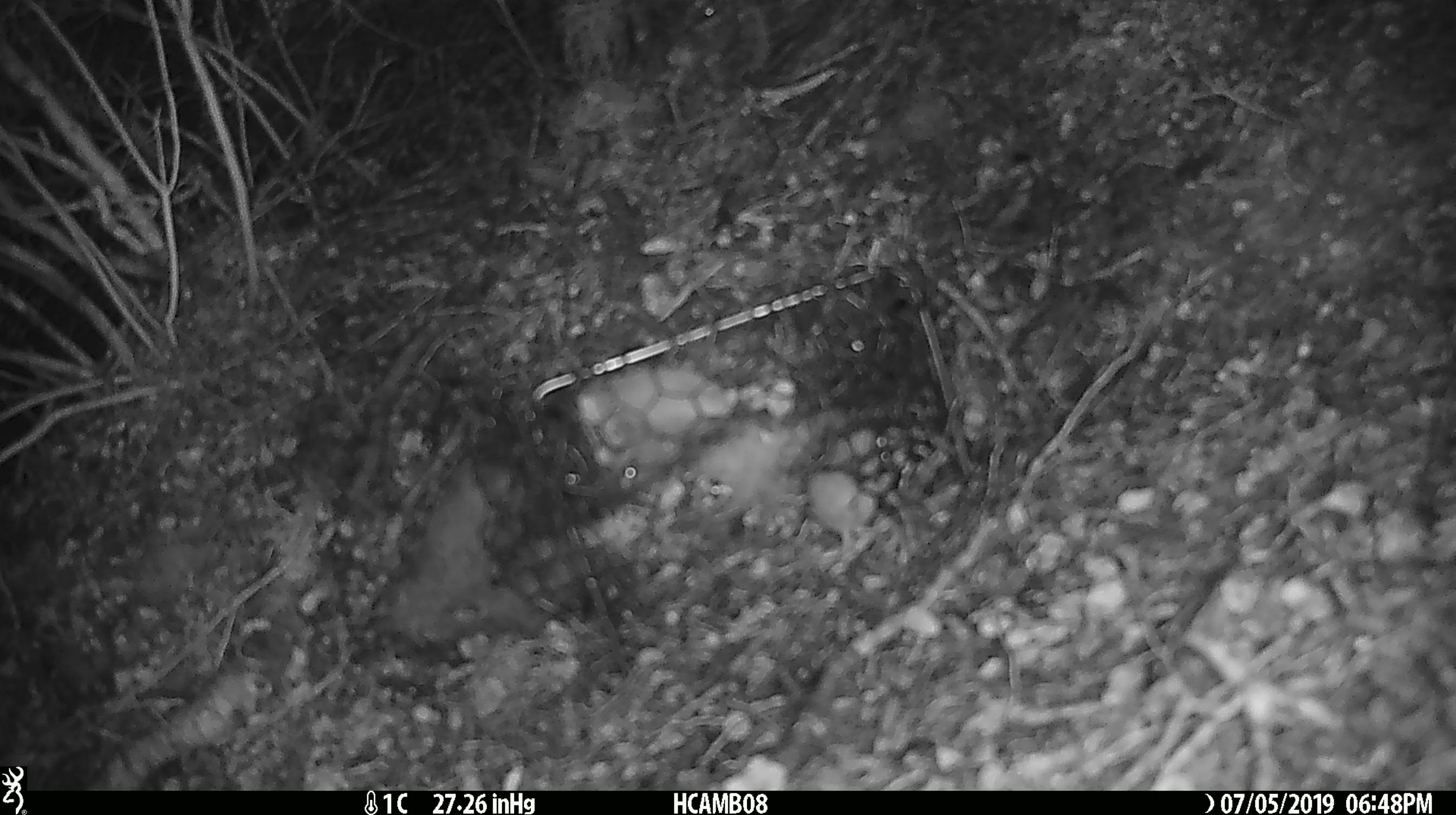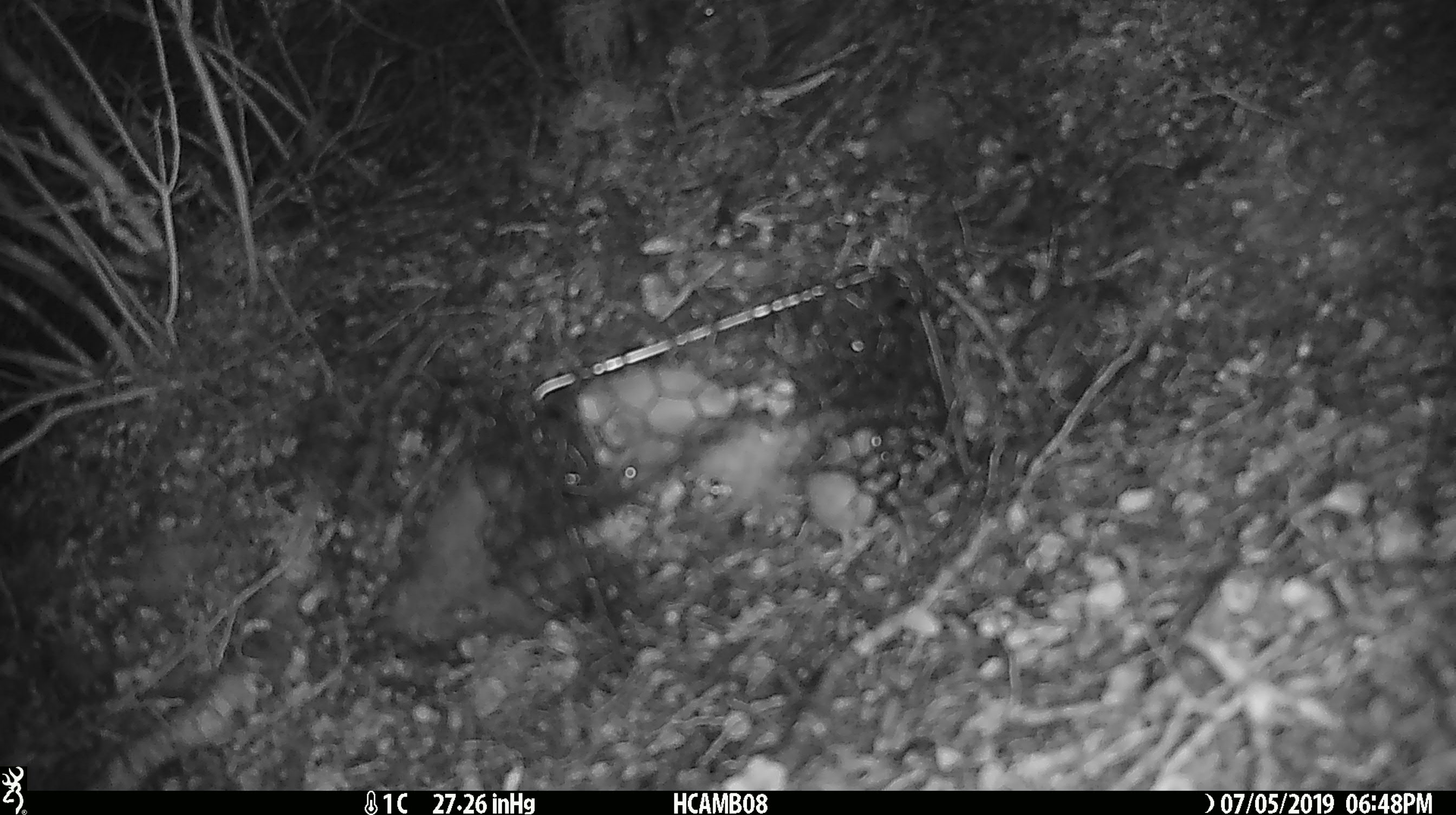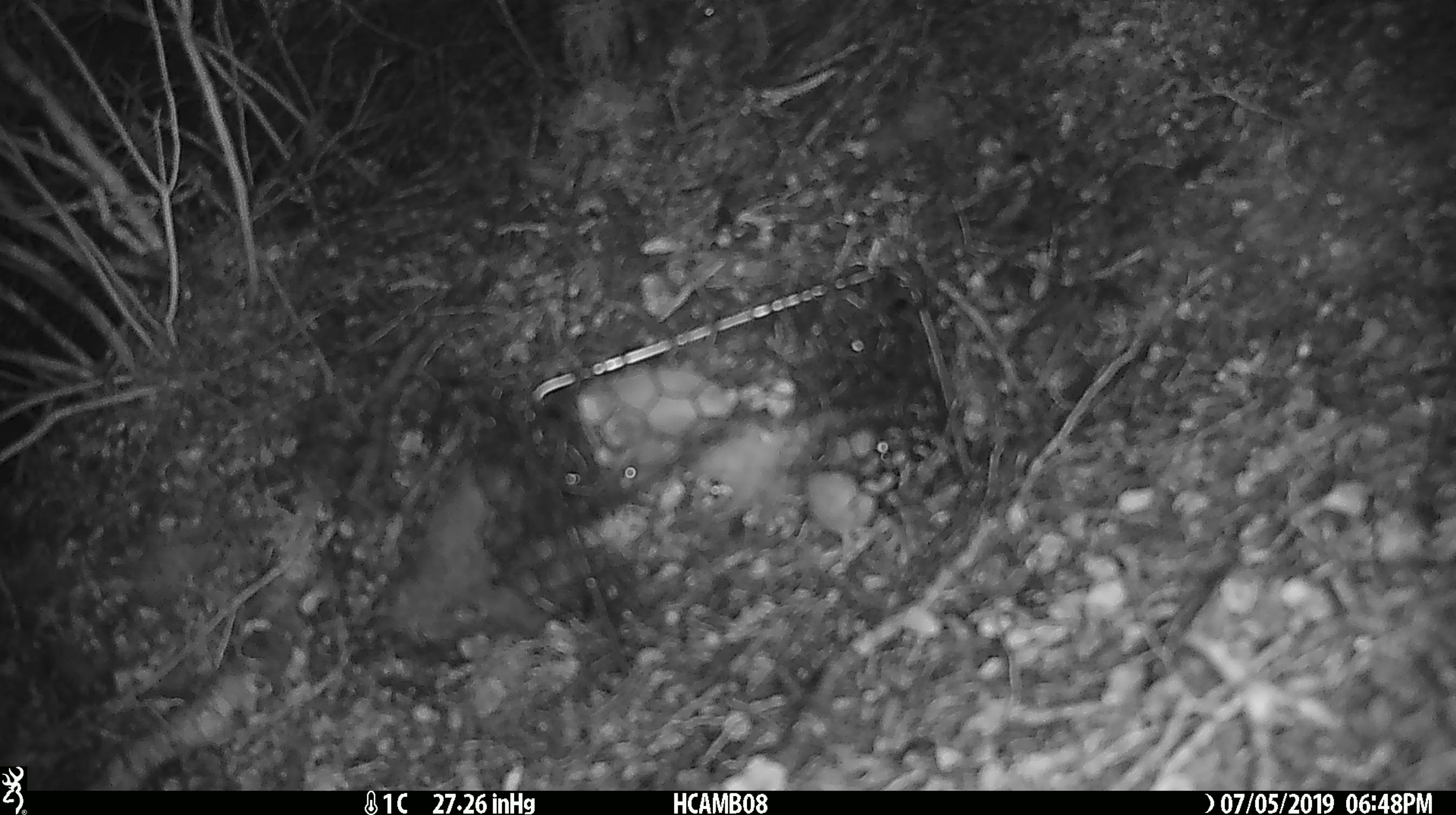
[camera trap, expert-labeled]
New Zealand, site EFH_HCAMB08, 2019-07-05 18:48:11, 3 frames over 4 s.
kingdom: Animalia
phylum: Chordata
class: Mammalia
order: Rodentia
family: Muridae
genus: Mus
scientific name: Mus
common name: mouse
Mouse (Mus).